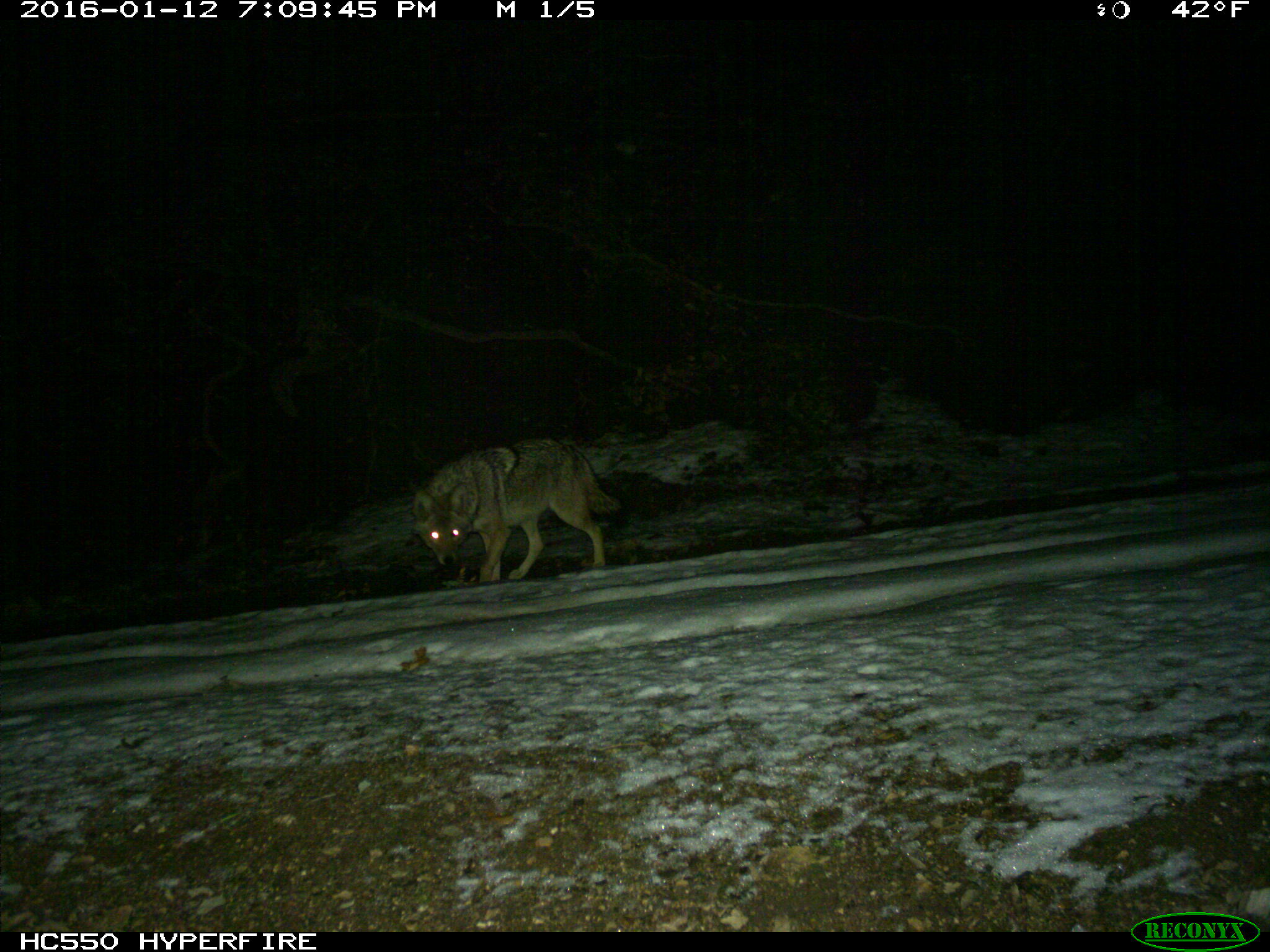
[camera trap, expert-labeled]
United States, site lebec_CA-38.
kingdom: Animalia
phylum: Chordata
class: Mammalia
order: Carnivora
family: Canidae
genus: Canis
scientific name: Canis latrans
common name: coyote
Canis latrans (coyote).